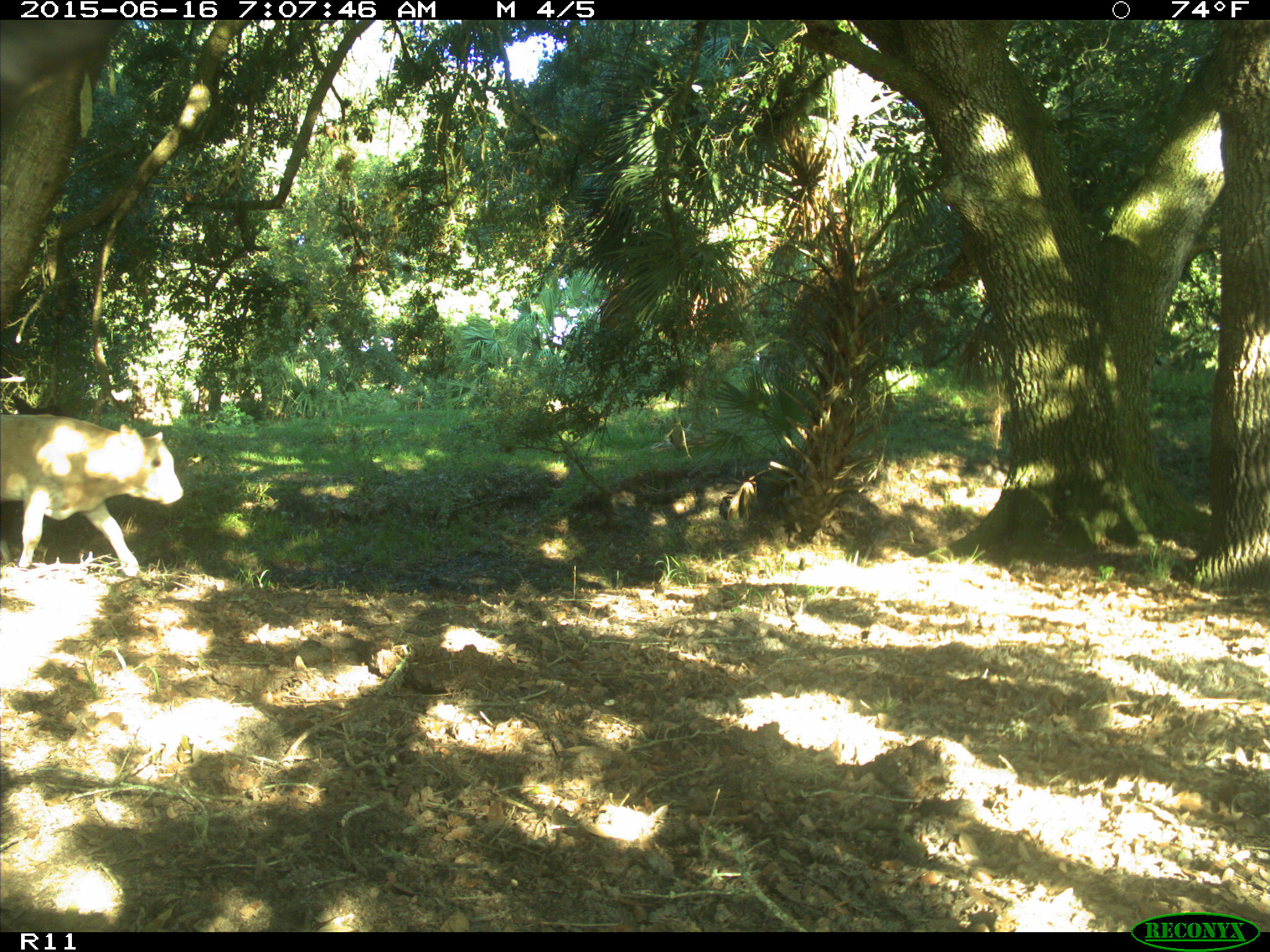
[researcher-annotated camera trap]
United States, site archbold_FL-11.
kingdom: Animalia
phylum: Chordata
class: Mammalia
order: Artiodactyla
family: Bovidae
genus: Bos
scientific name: Bos taurus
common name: domestic cow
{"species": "Bos taurus (domestic cow)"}